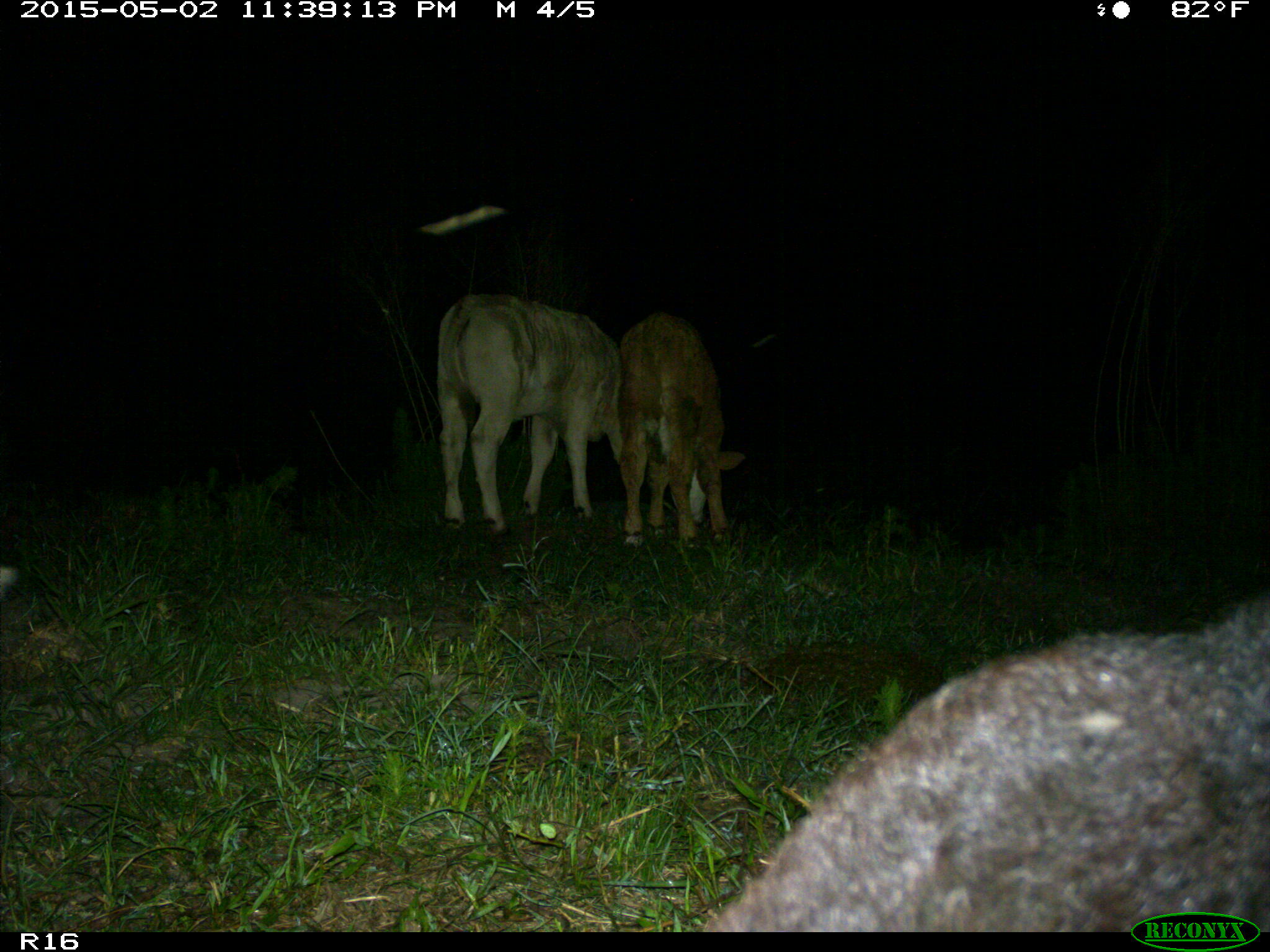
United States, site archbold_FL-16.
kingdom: Animalia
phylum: Chordata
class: Mammalia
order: Artiodactyla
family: Bovidae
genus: Bos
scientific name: Bos taurus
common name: domestic cow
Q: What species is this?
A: Bos taurus (domestic cow).